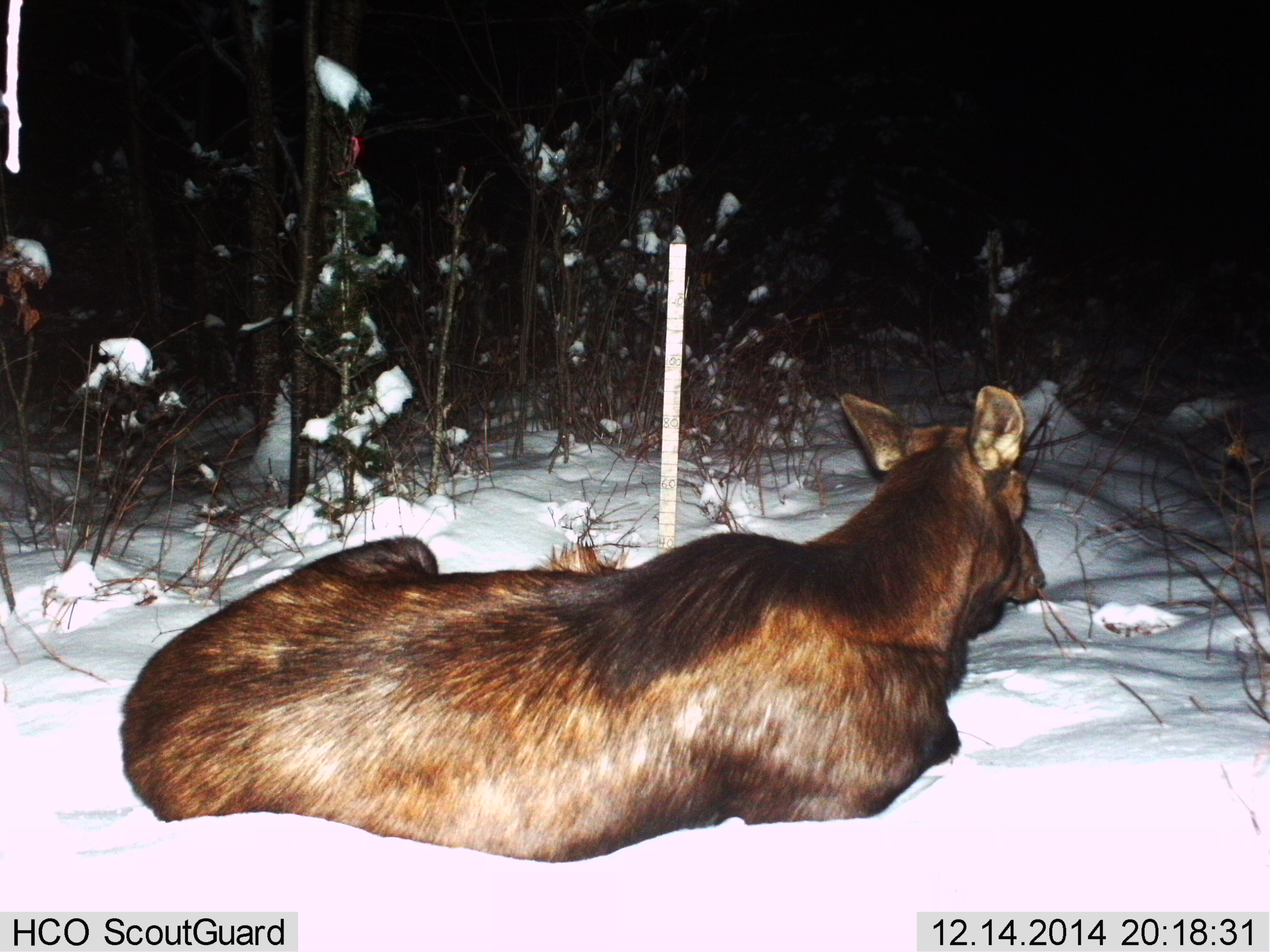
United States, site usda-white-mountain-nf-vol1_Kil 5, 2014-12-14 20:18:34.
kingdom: Animalia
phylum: Chordata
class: Mammalia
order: Artiodactyla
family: Cervidae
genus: Alces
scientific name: Alces alces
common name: moose